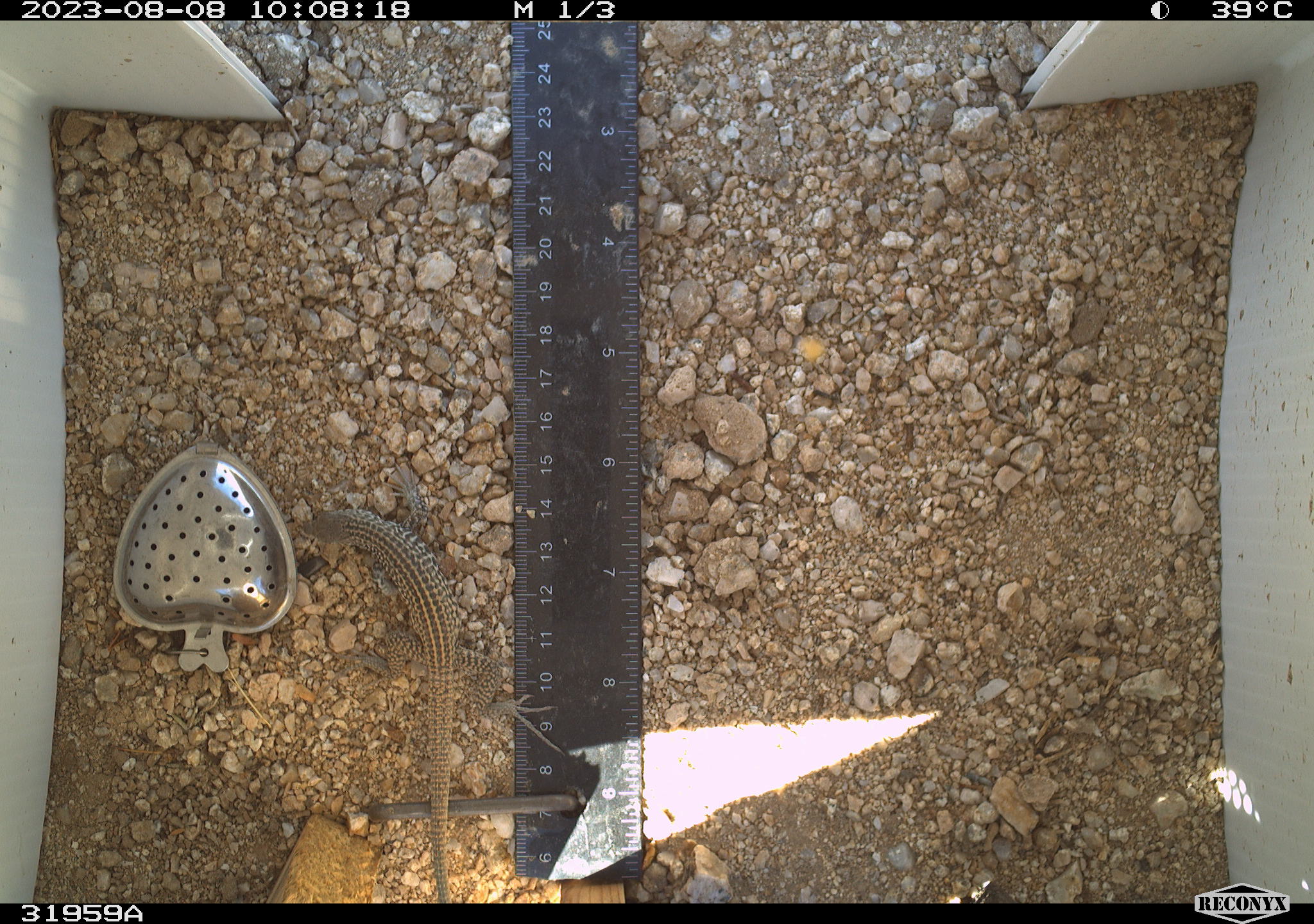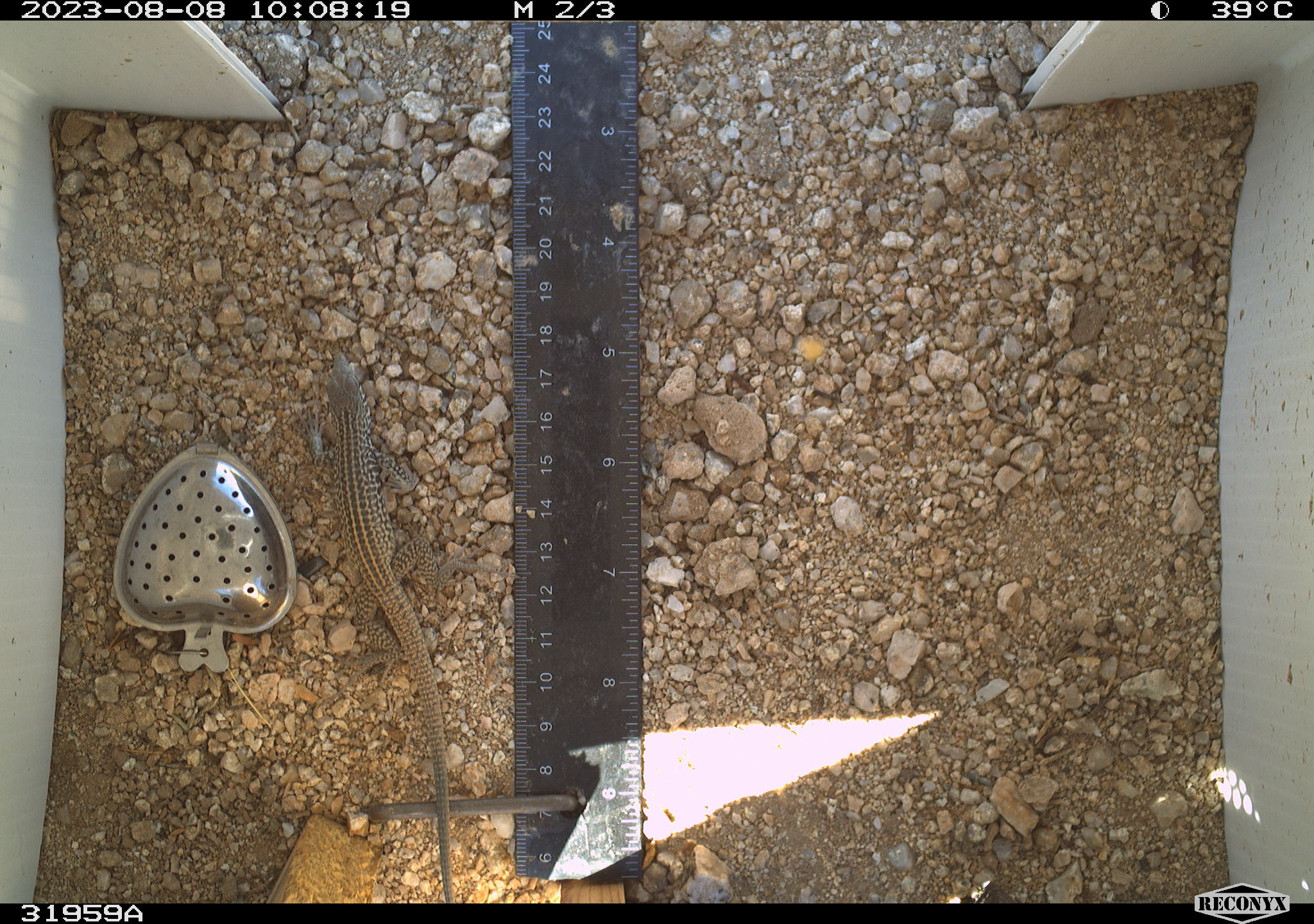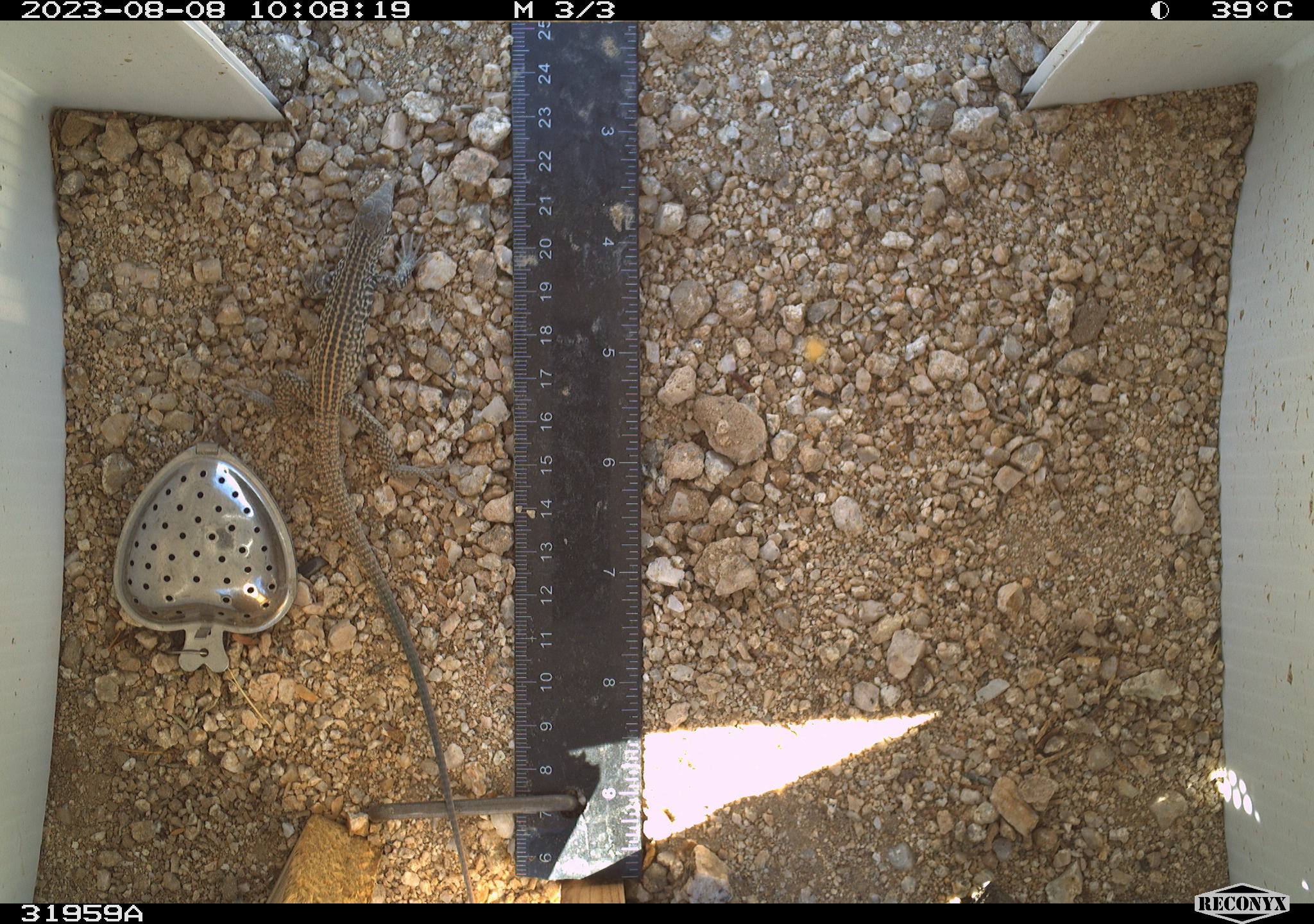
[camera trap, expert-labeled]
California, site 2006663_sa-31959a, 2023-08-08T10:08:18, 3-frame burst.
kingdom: Animalia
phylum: Chordata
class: Reptilia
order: Squamata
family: Teiidae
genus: Aspidoscelis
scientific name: Aspidoscelis tigris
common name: western whiptail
Western whiptail (Aspidoscelis tigris).